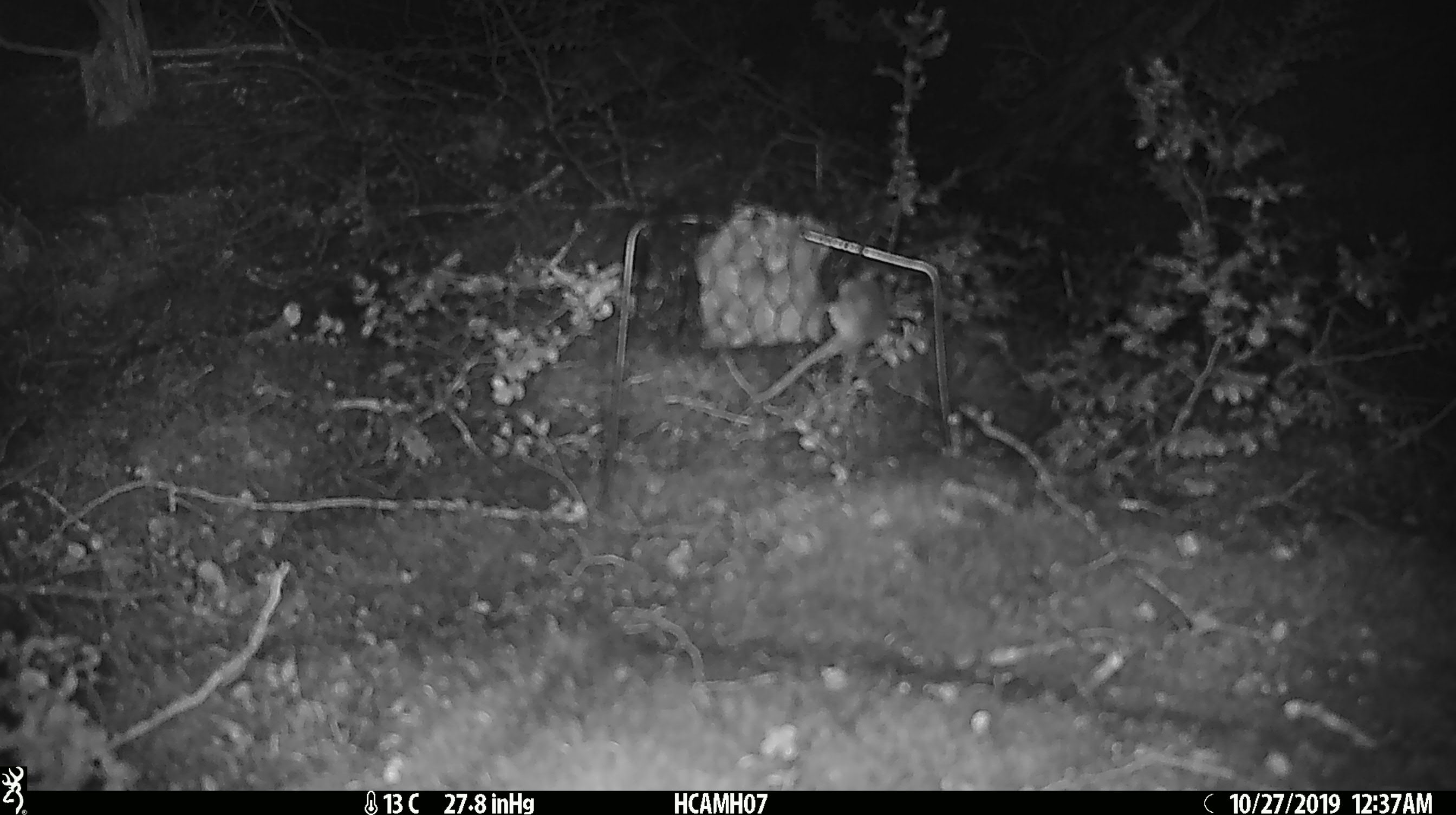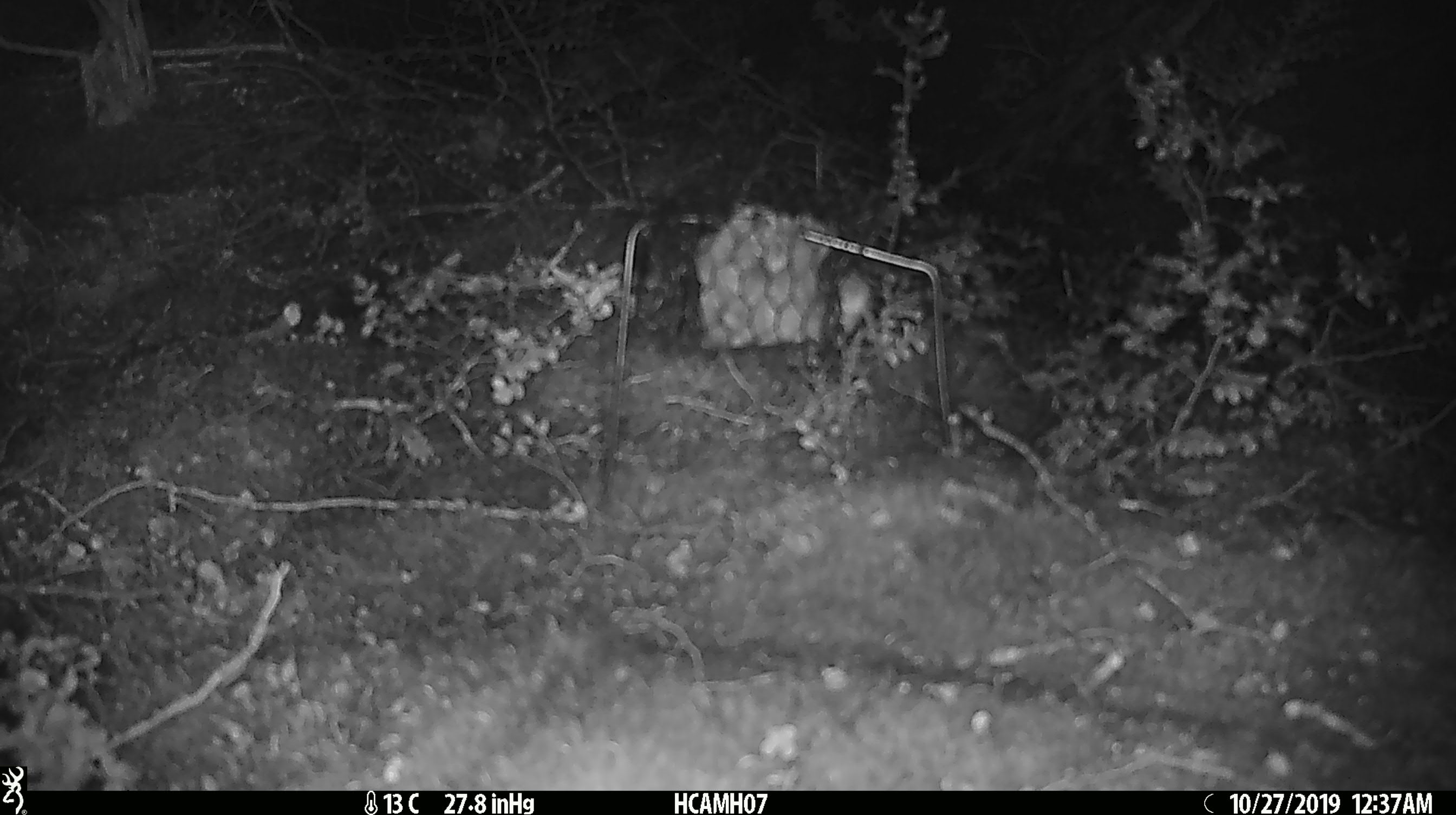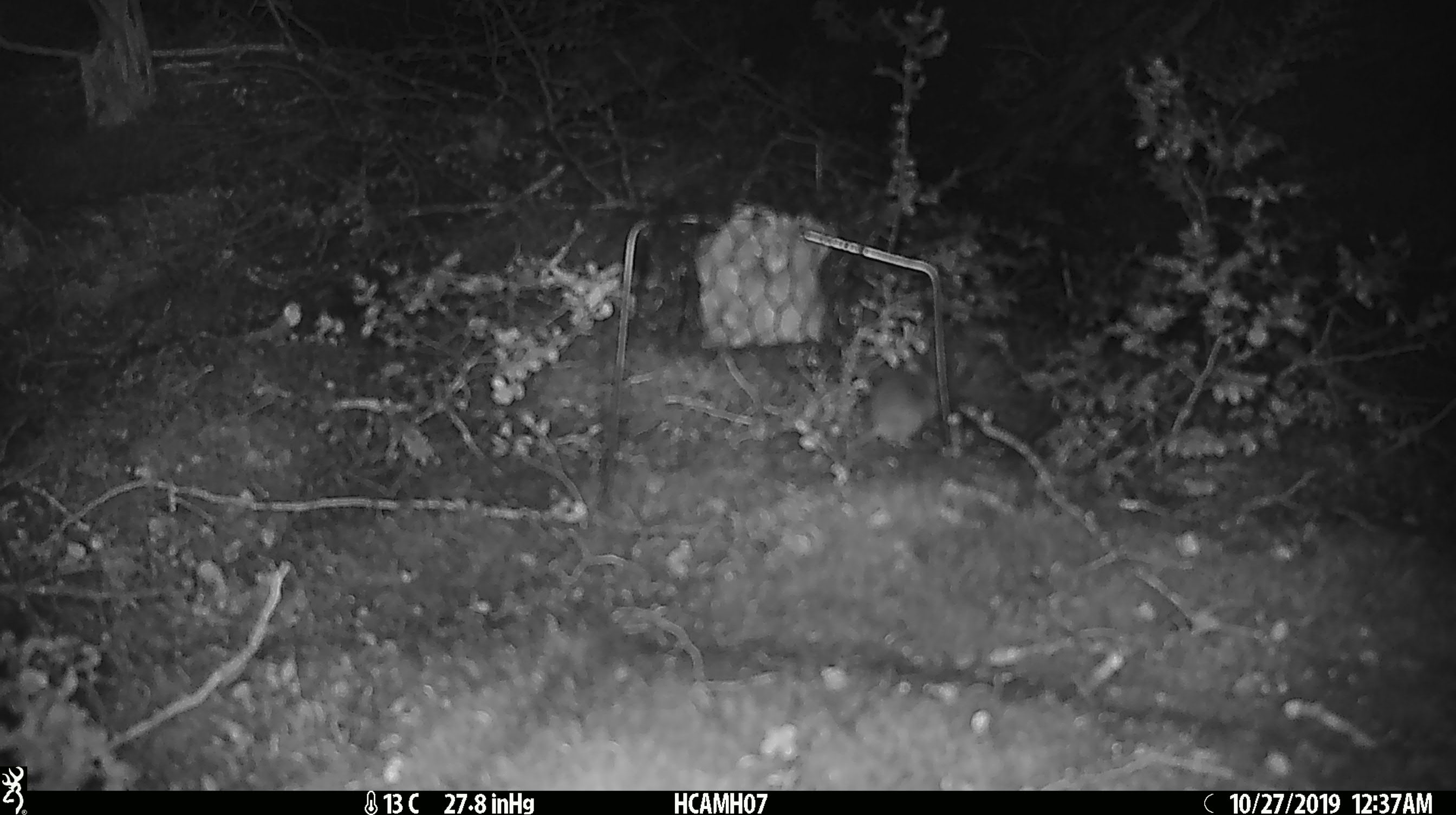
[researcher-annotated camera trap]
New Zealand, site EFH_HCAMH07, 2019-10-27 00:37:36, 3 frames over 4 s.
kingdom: Animalia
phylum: Chordata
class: Mammalia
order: Rodentia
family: Muridae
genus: Mus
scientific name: Mus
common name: mouse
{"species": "mouse (Mus)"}